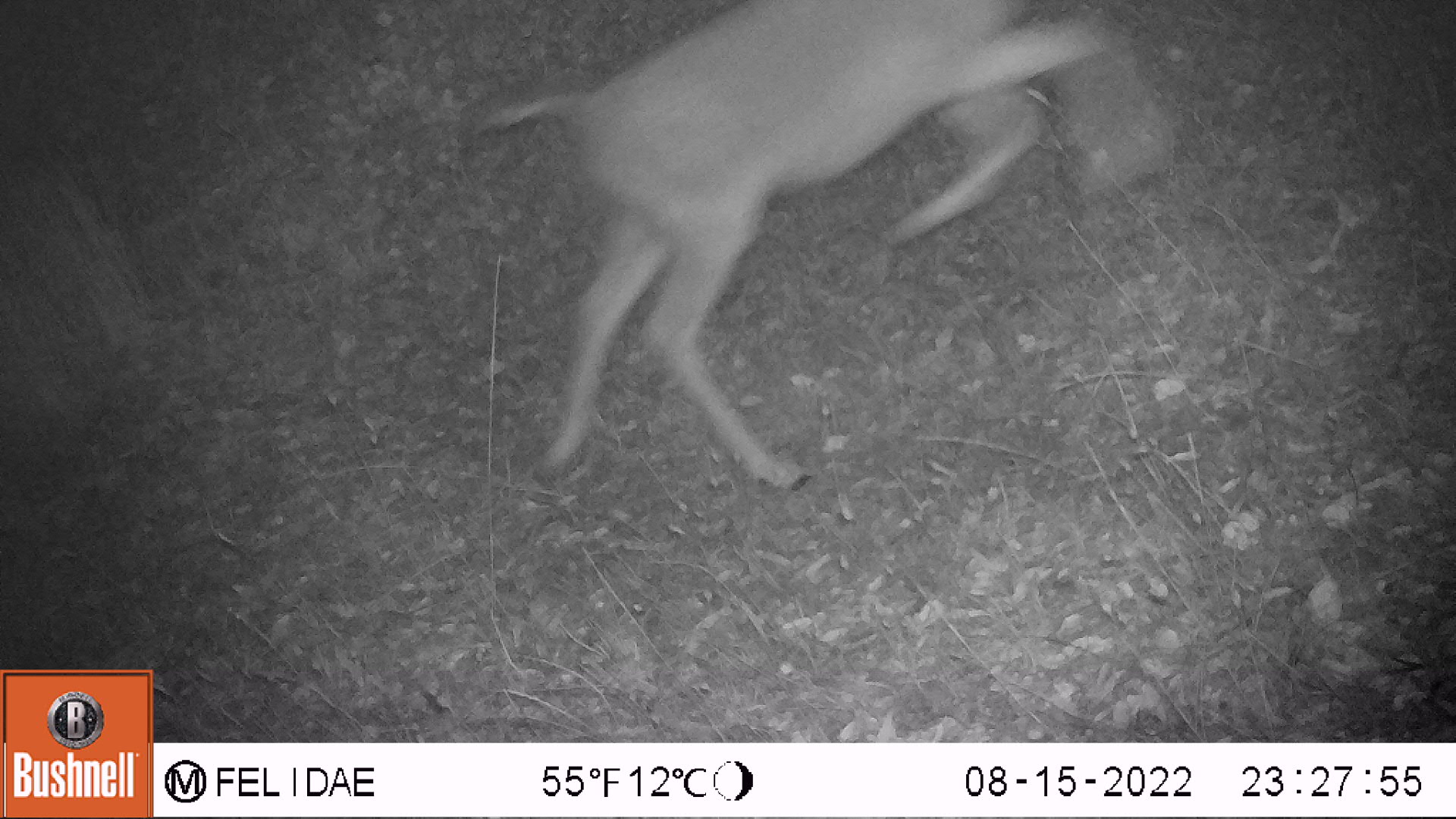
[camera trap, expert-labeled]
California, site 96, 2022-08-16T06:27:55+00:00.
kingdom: Animalia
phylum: Chordata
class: Mammalia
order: Artiodactyla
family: Cervidae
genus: Odocoileus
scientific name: Odocoileus hemionus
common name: mule deer